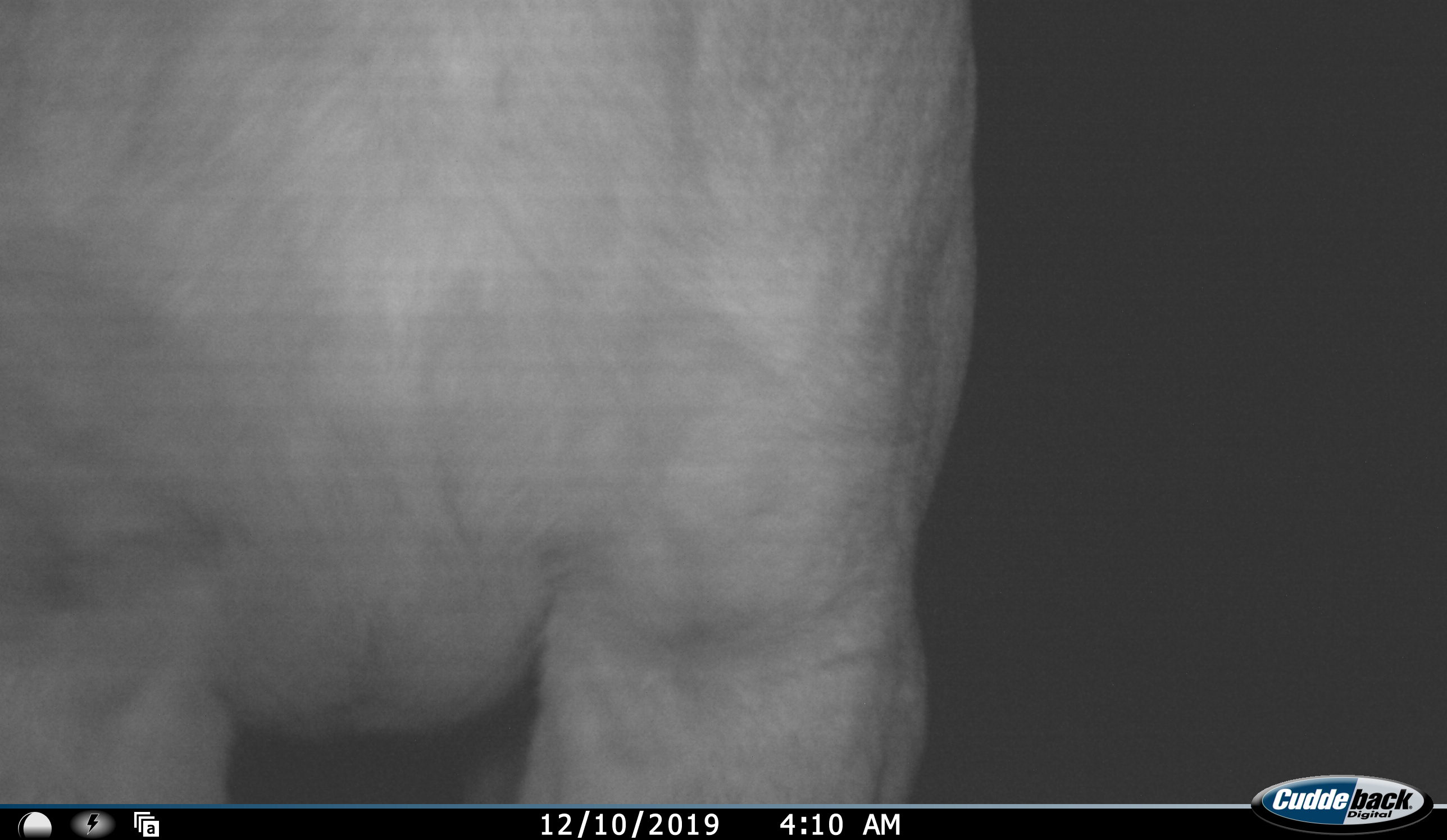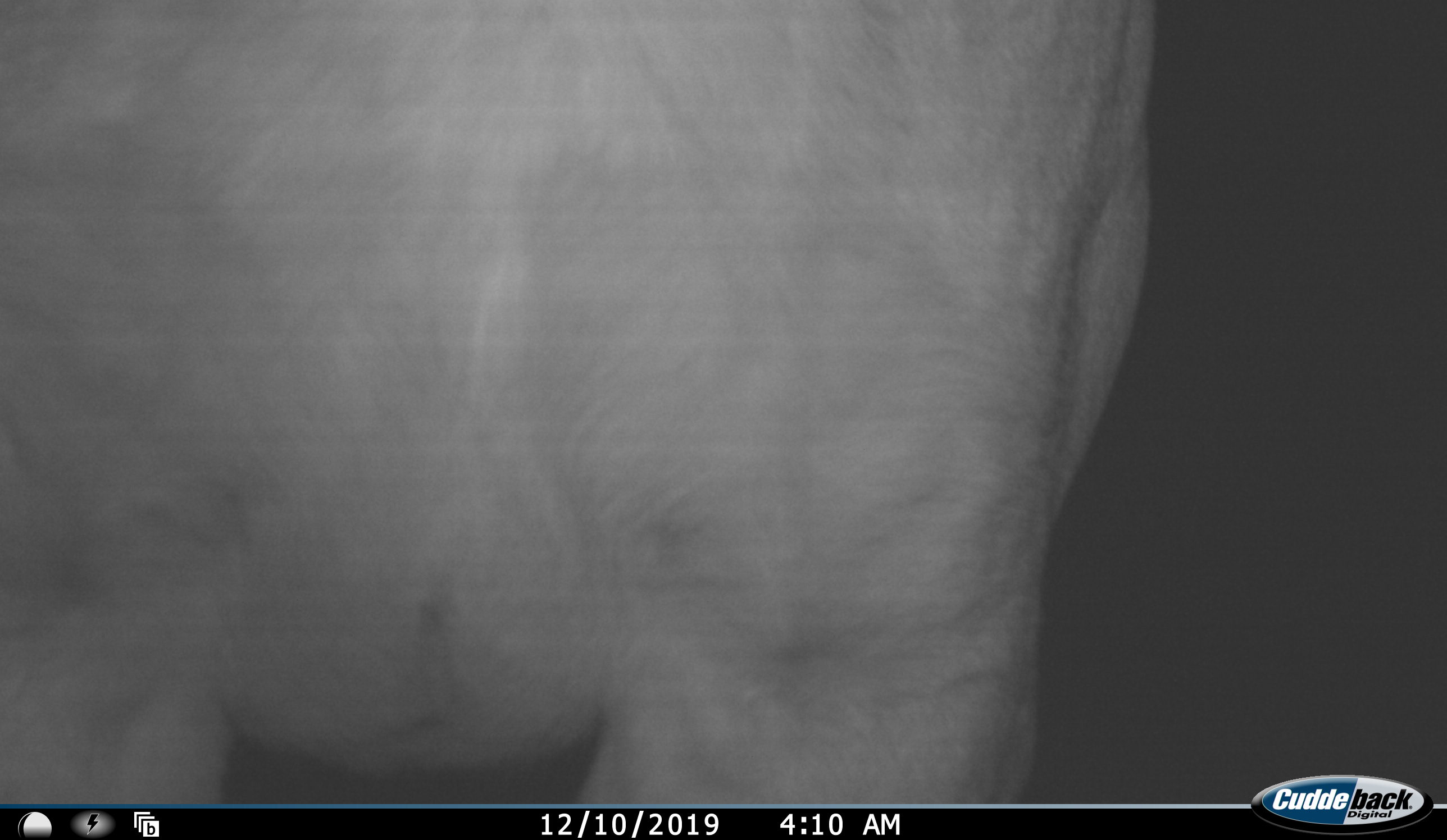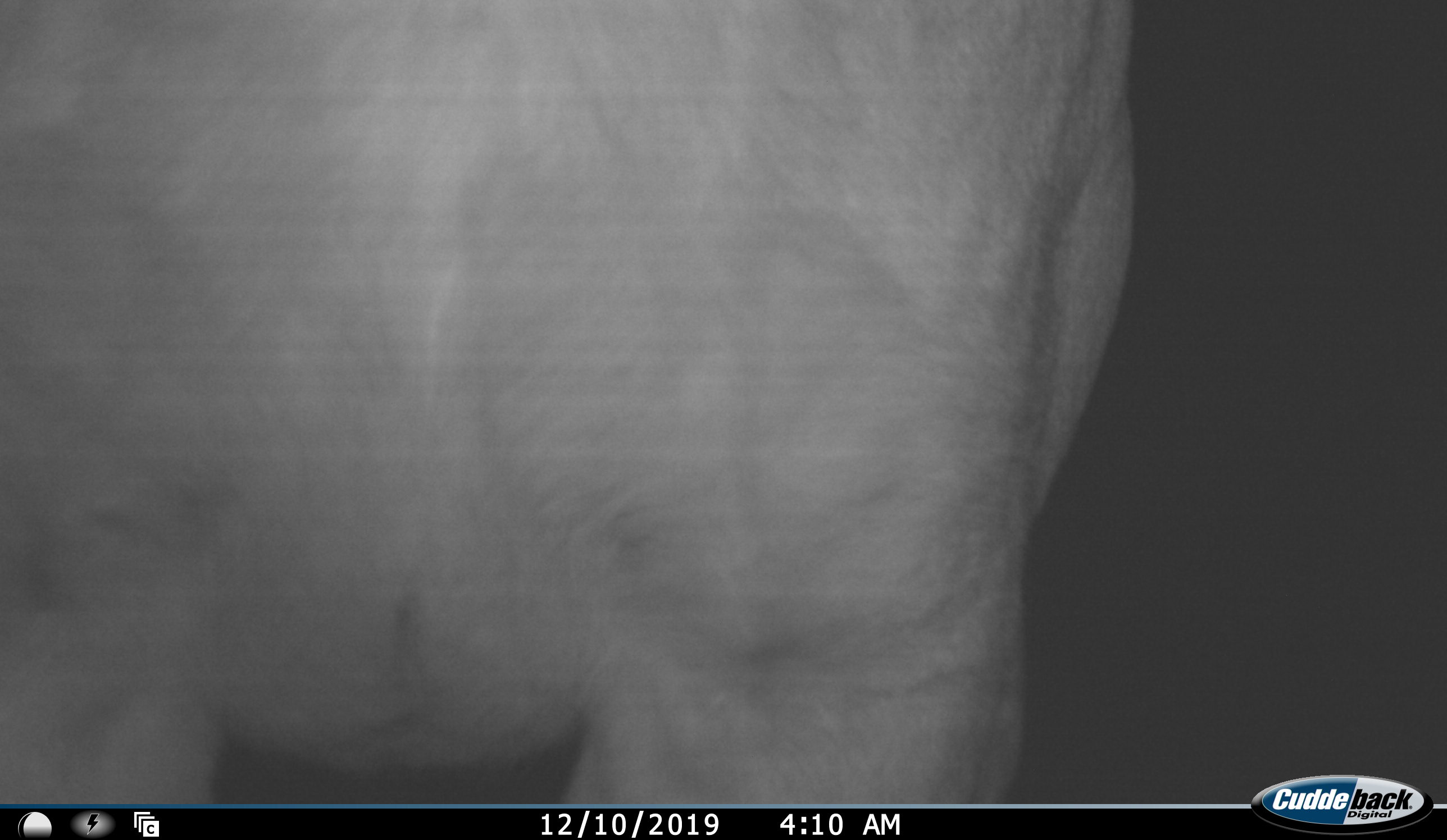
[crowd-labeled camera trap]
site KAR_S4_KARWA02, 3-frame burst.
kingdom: Animalia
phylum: Chordata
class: Mammalia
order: Artiodactyla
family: Bovidae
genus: Tragelaphus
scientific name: Tragelaphus oryx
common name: eland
Eland (Tragelaphus oryx), count 1. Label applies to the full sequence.